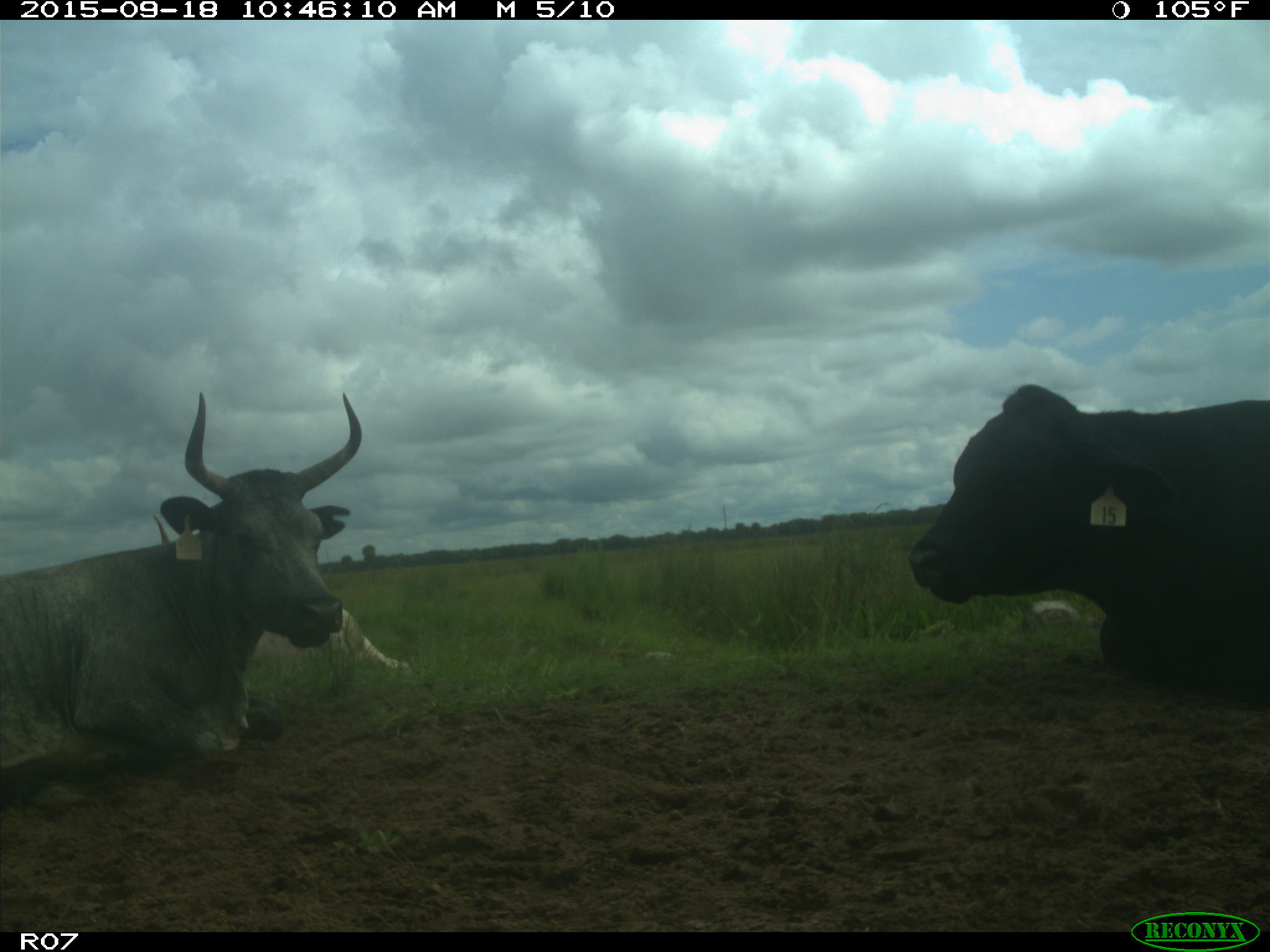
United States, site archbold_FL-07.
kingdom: Animalia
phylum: Chordata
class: Mammalia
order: Artiodactyla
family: Bovidae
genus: Bos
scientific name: Bos taurus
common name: domestic cow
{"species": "Bos taurus (domestic cow)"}